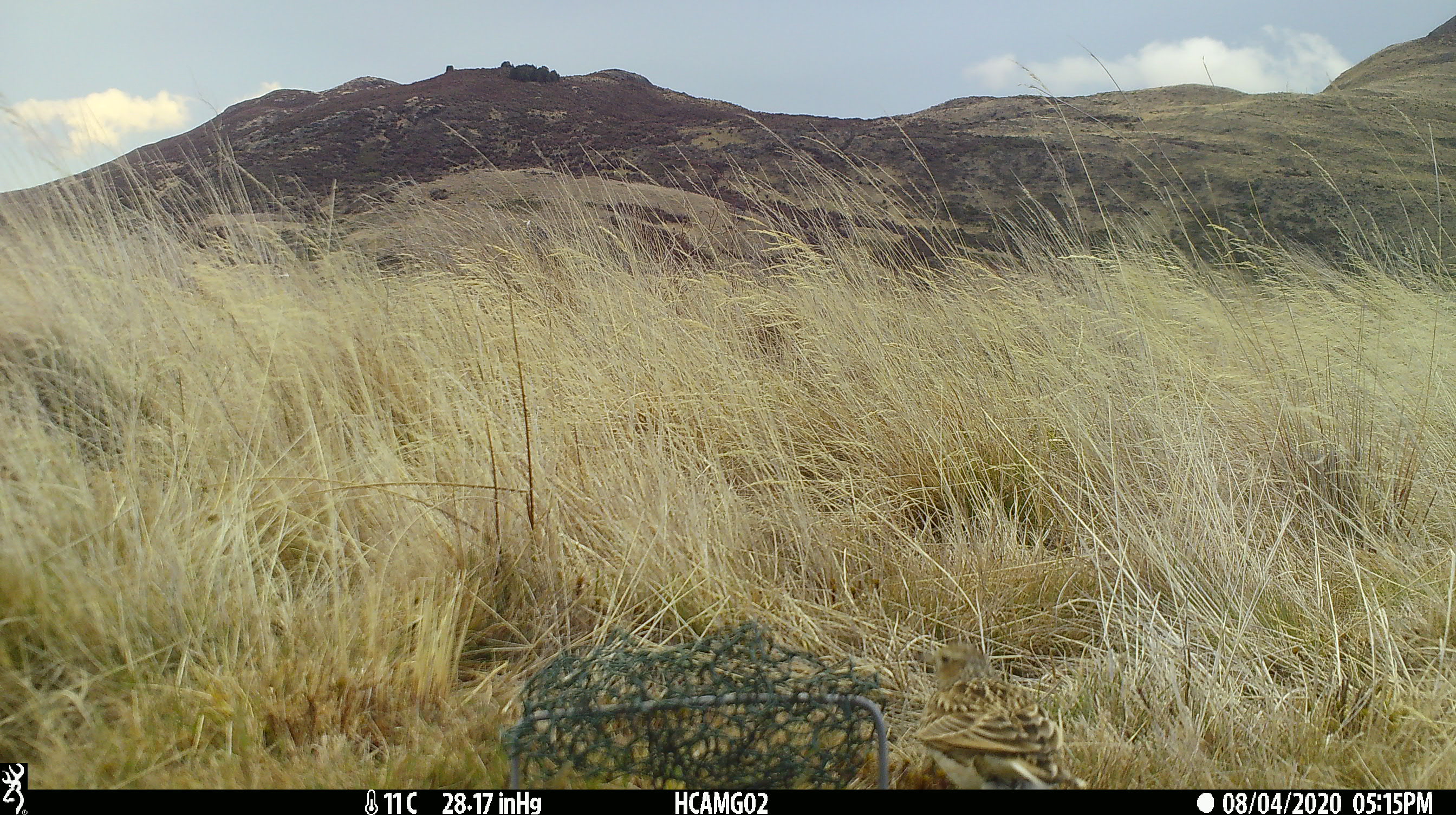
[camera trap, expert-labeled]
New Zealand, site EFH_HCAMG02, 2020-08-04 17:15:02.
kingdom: Animalia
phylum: Chordata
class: Aves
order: Passeriformes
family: Motacillidae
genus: Anthus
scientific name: Anthus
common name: pipit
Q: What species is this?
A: Pipit (Anthus).